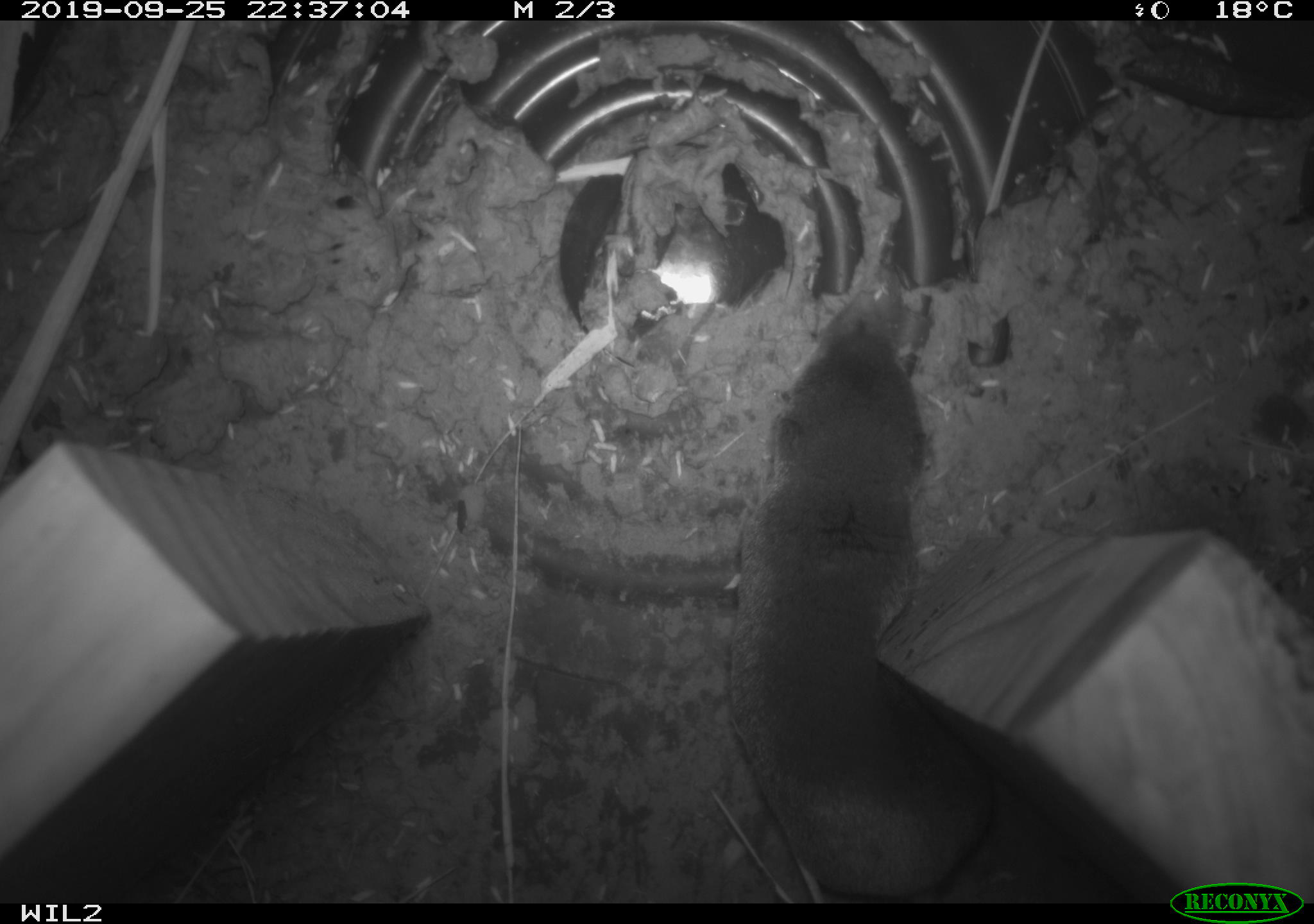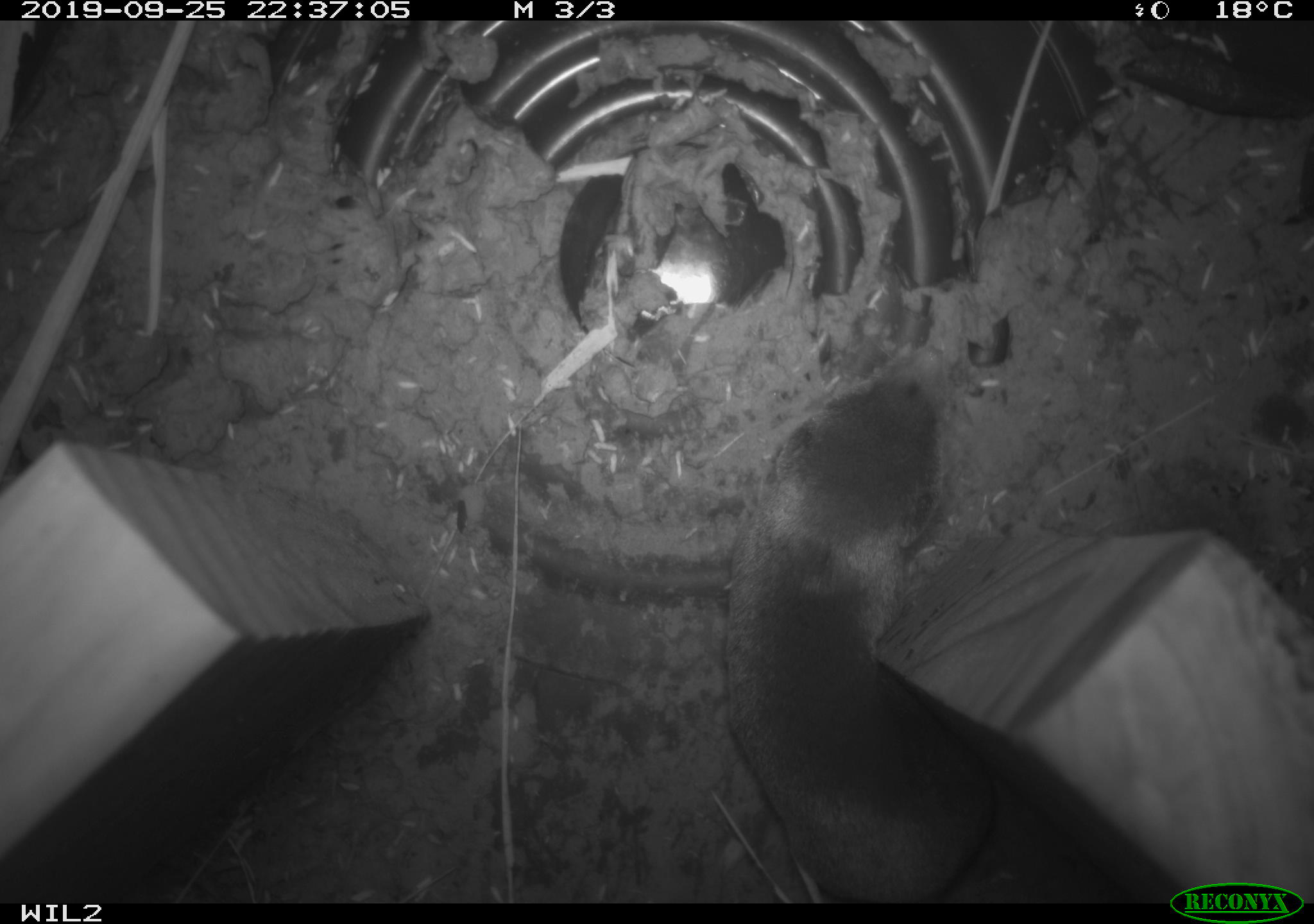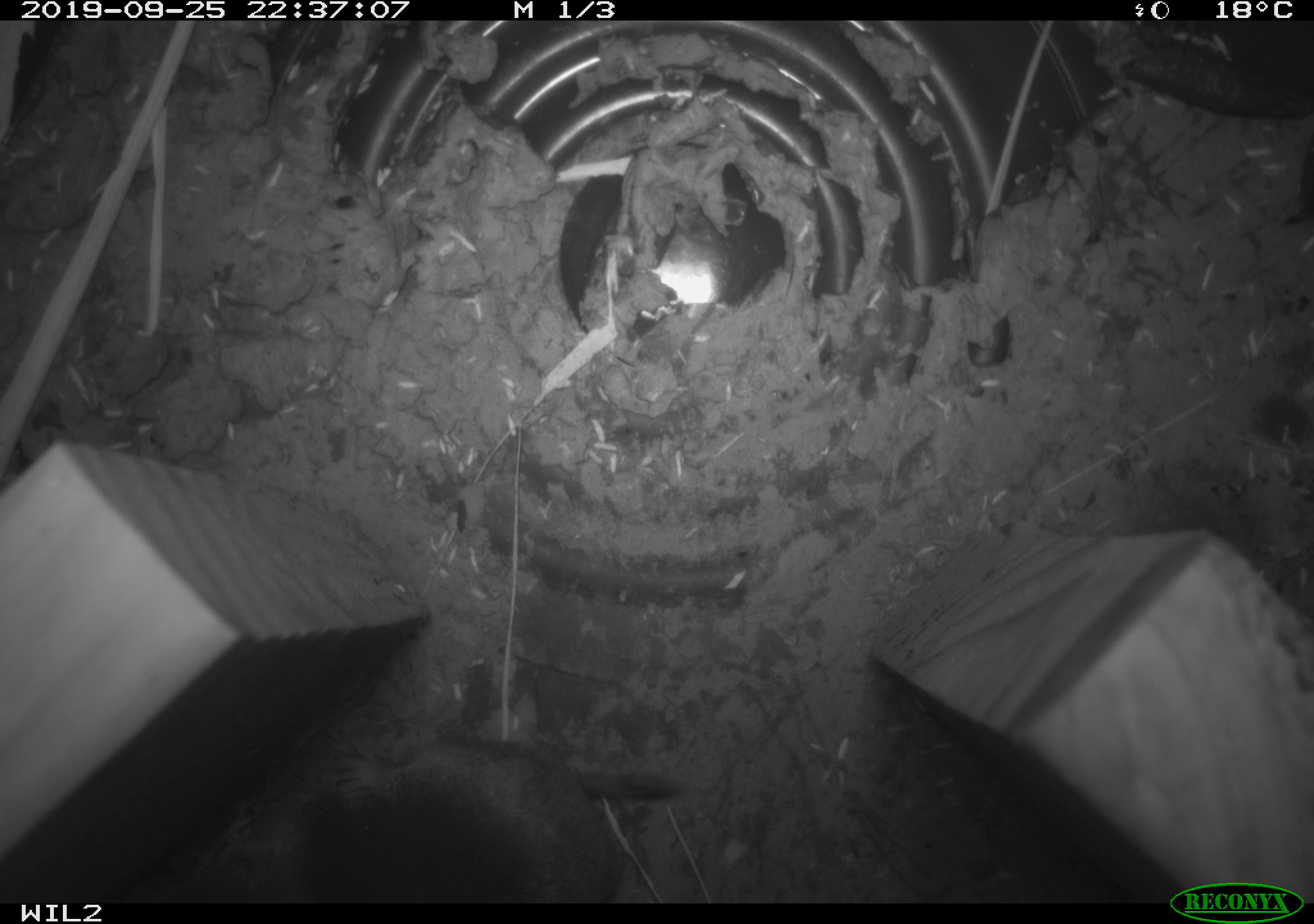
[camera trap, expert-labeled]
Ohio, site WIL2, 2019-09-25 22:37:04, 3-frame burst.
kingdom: Animalia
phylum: Chordata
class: Mammalia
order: Eulipotyphla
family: Soricidae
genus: Blarina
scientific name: Blarina brevicauda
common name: northern short-tailed shrew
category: n. short-tailed shrew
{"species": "n. short-tailed shrew (northern short-tailed shrew) (Blarina brevicauda)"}